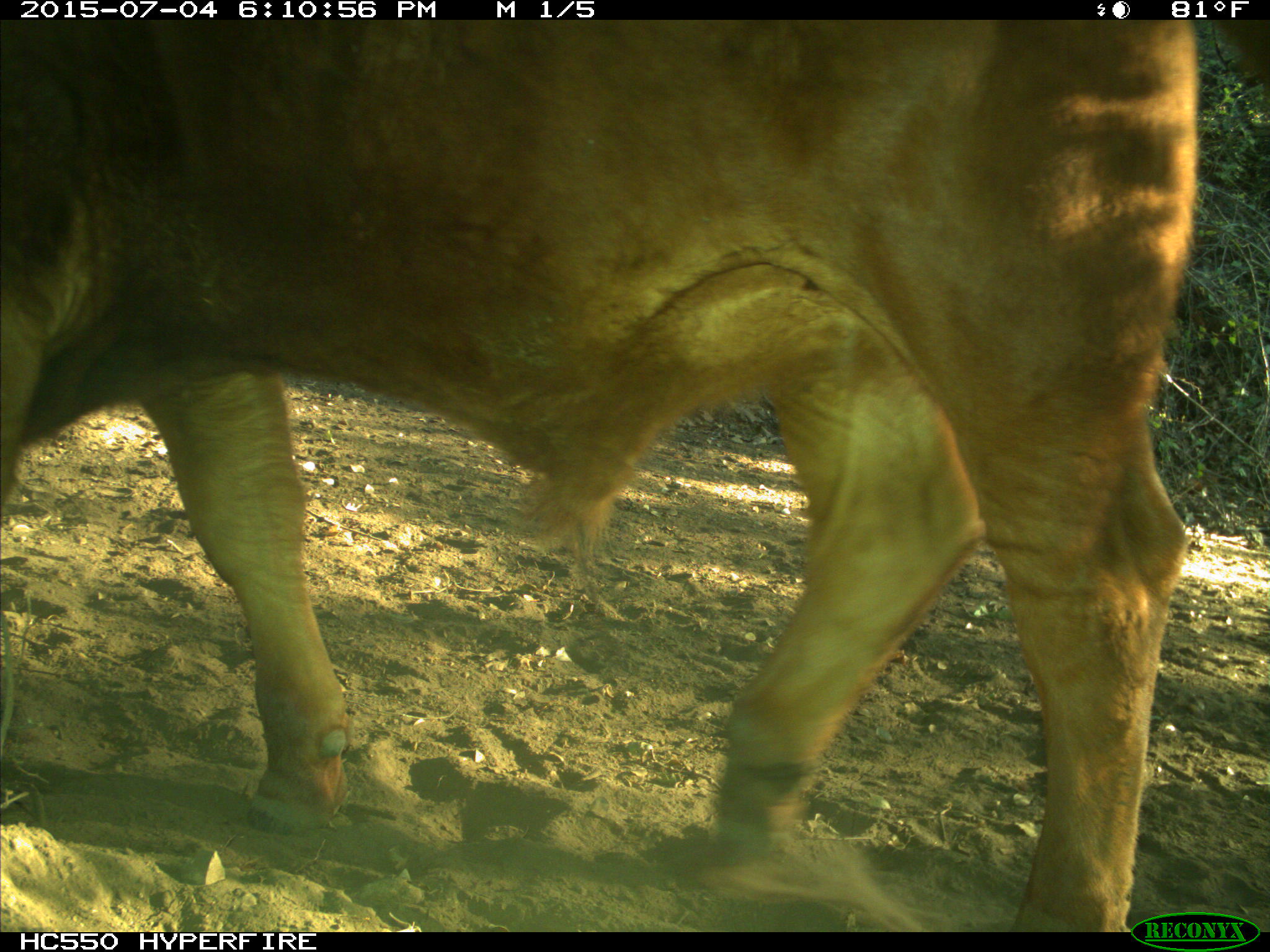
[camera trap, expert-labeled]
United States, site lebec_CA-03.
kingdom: Animalia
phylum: Chordata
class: Mammalia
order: Artiodactyla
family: Bovidae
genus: Bos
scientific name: Bos taurus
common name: domestic cow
Bos taurus (domestic cow).